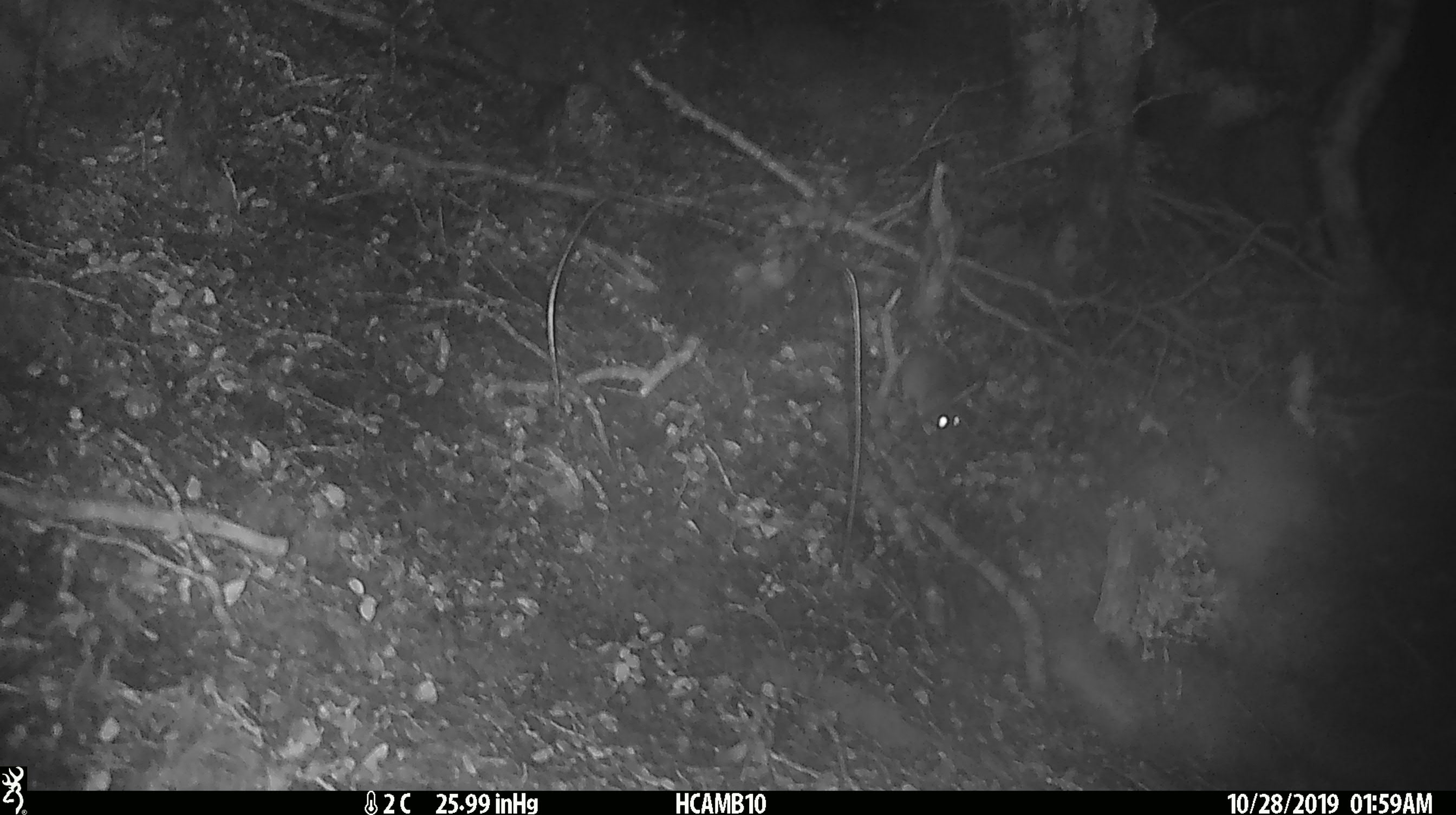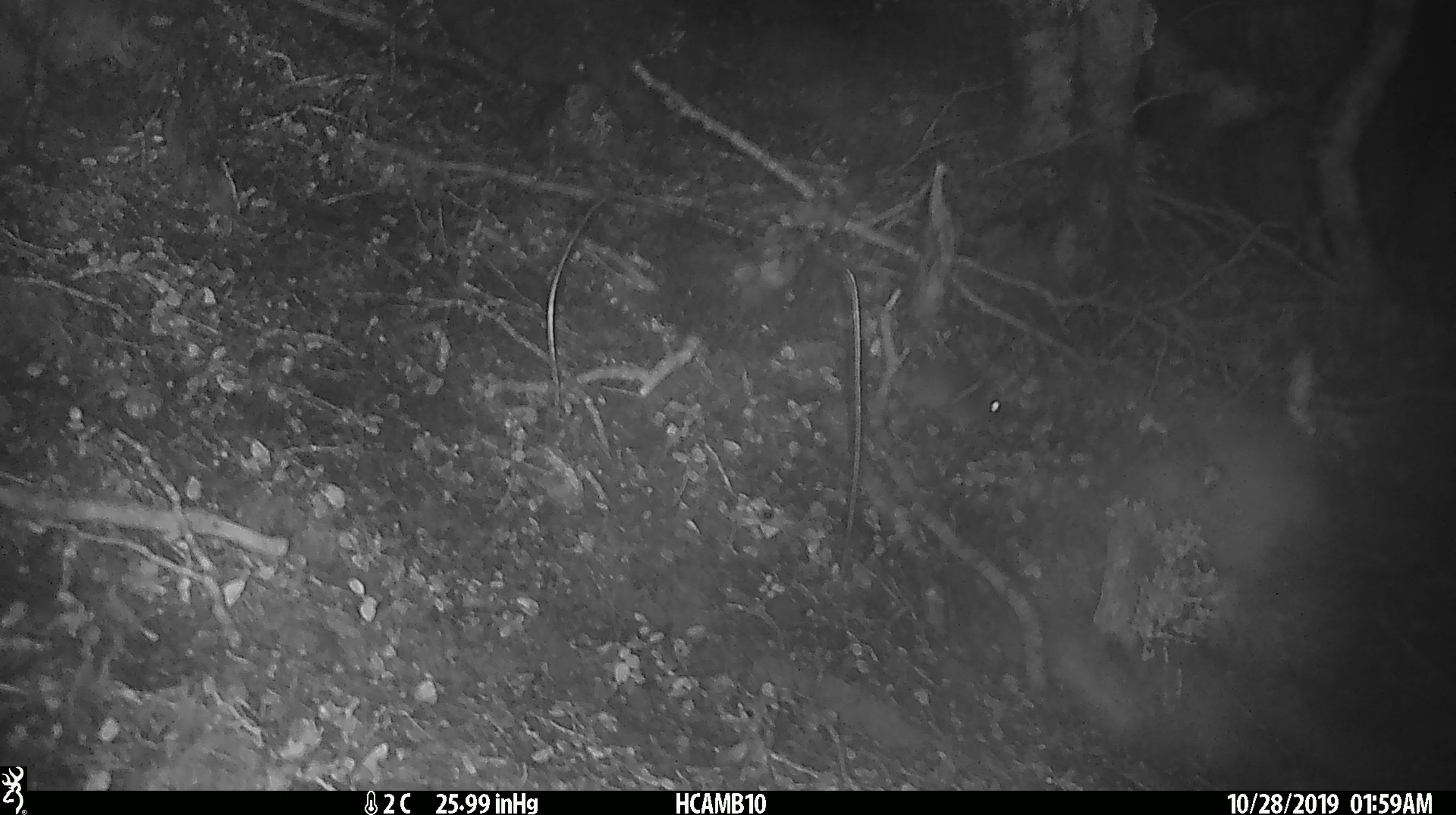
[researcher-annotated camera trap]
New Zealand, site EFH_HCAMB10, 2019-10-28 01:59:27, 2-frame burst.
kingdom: Animalia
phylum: Chordata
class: Mammalia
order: Rodentia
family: Muridae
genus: Mus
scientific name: Mus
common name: mouse